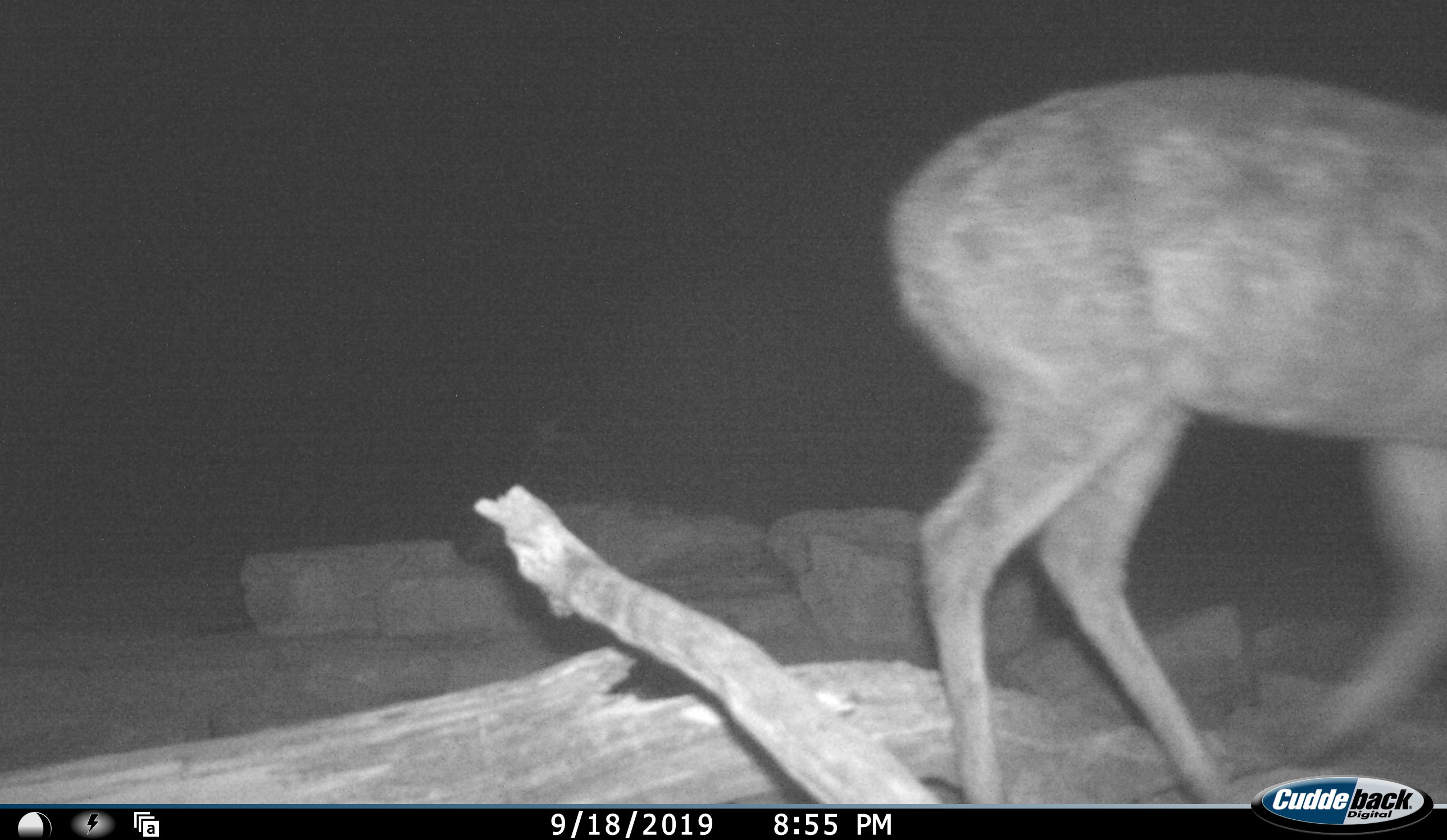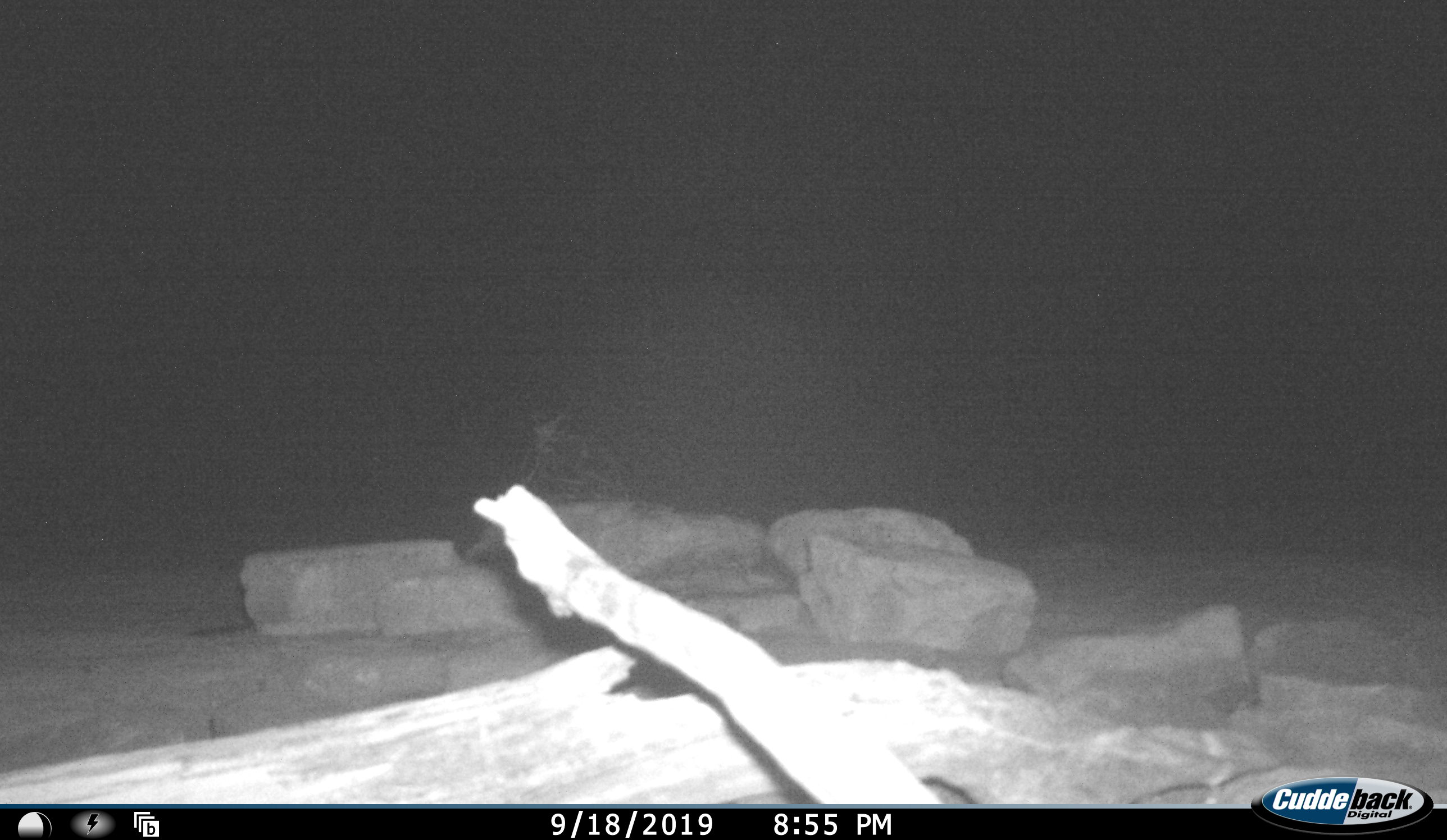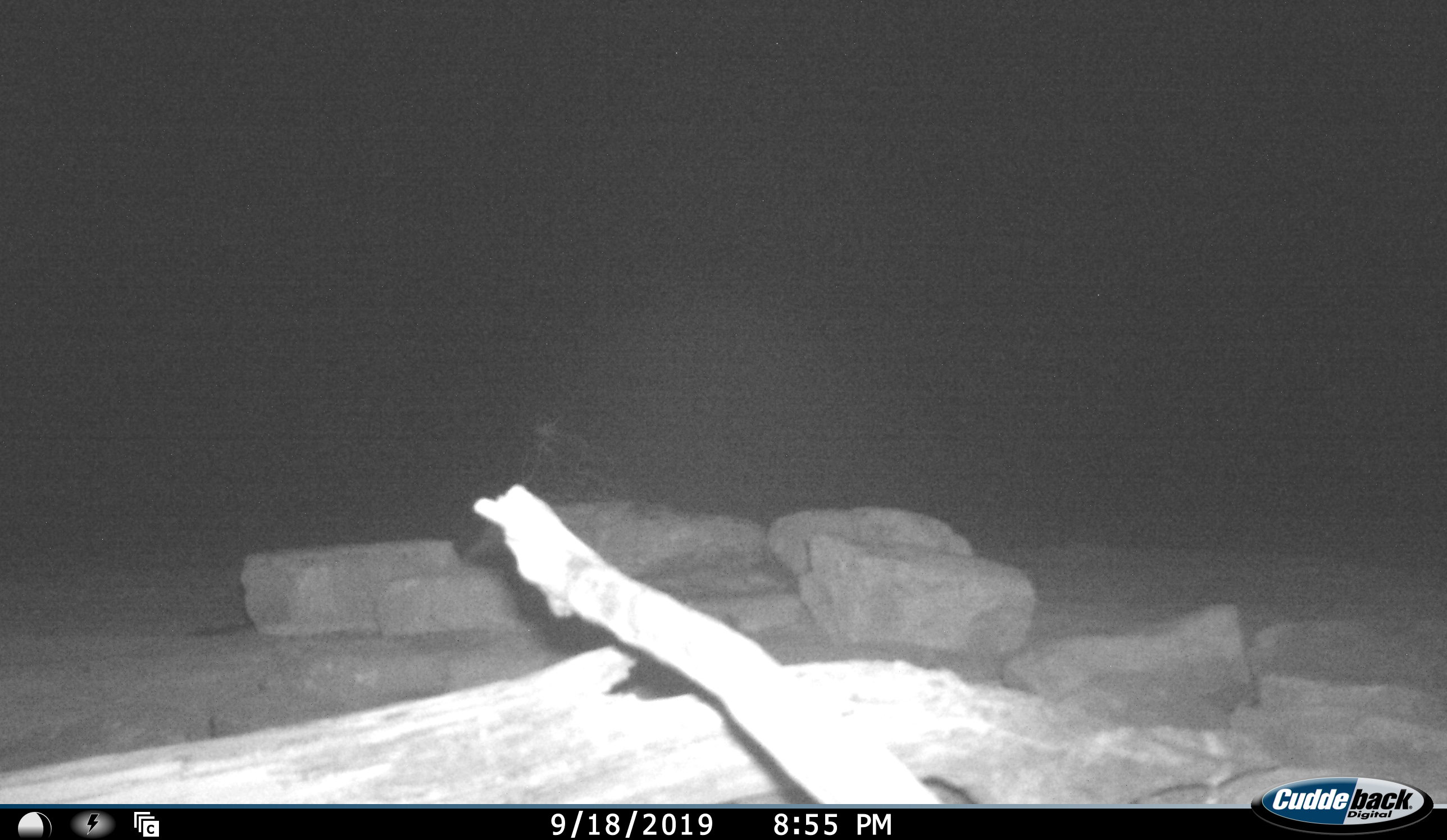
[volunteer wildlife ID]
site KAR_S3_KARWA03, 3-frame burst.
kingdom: Animalia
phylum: Chordata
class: Mammalia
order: Artiodactyla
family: Bovidae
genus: Sylvicapra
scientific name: Sylvicapra grimmia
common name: common duiker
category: duikercommongrey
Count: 1.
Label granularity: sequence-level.